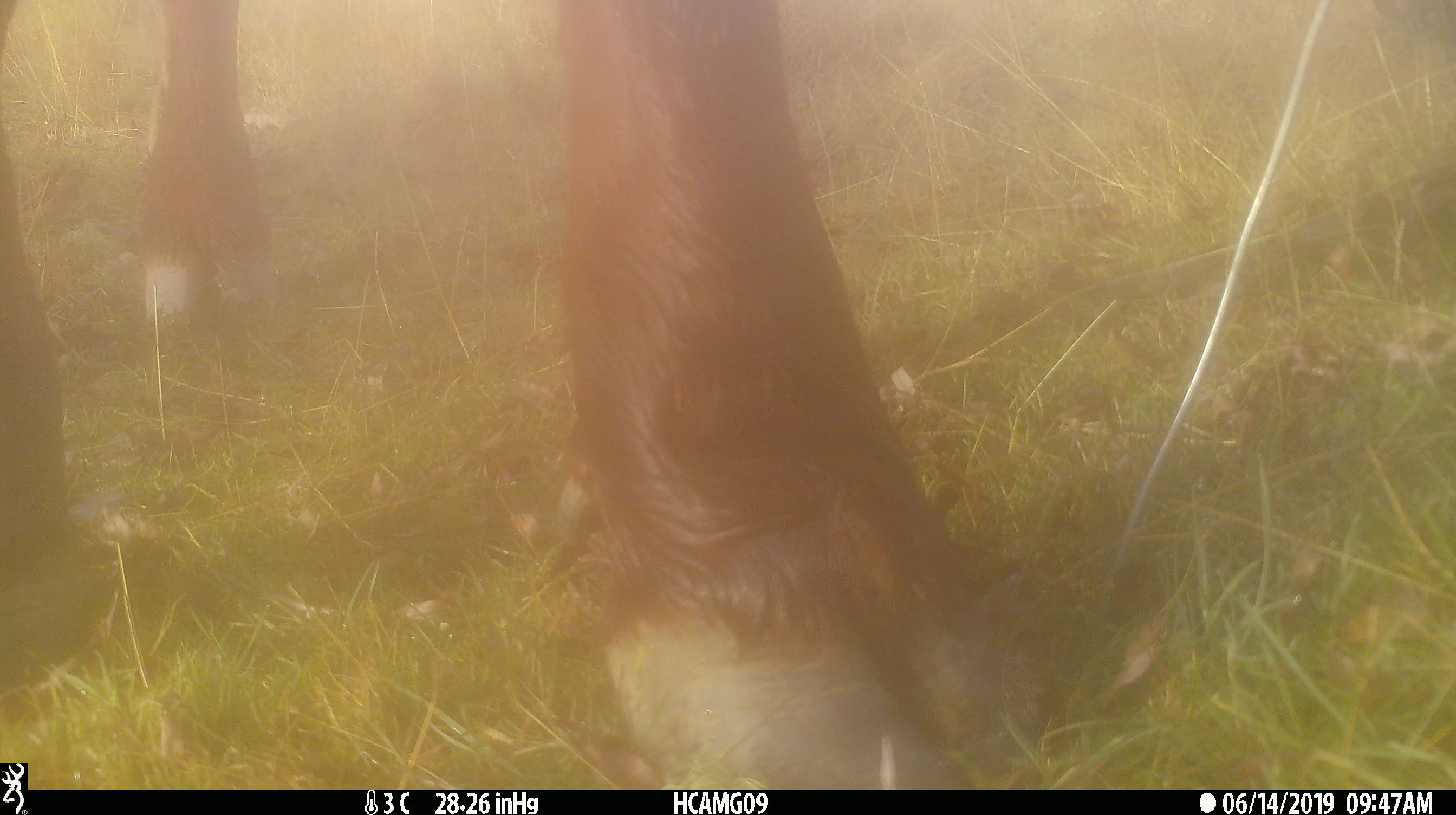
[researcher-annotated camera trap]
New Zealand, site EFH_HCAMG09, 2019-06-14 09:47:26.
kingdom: Animalia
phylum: Chordata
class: Mammalia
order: Artiodactyla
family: Bovidae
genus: Bos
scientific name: Bos taurus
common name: domestic cow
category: cow